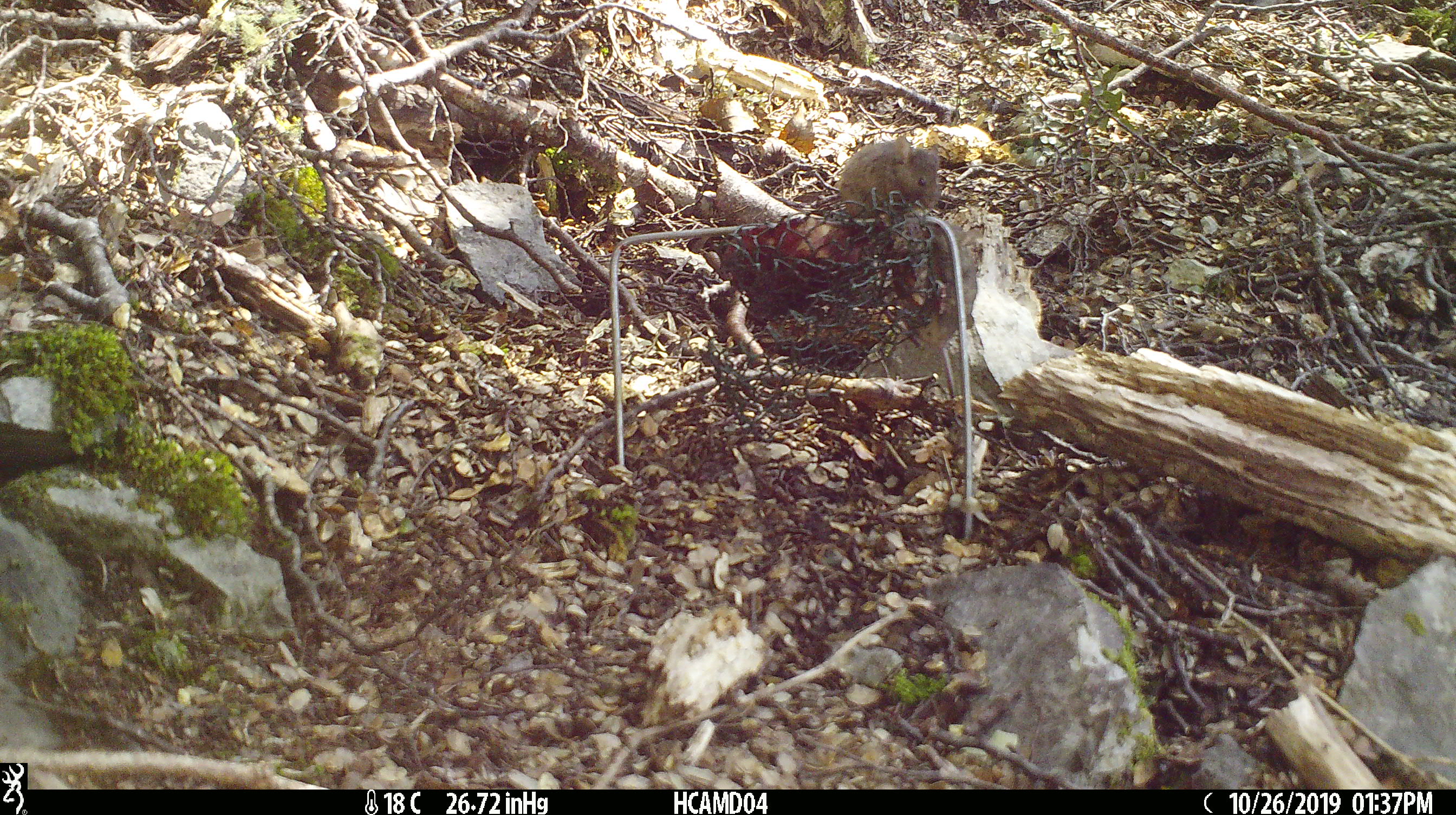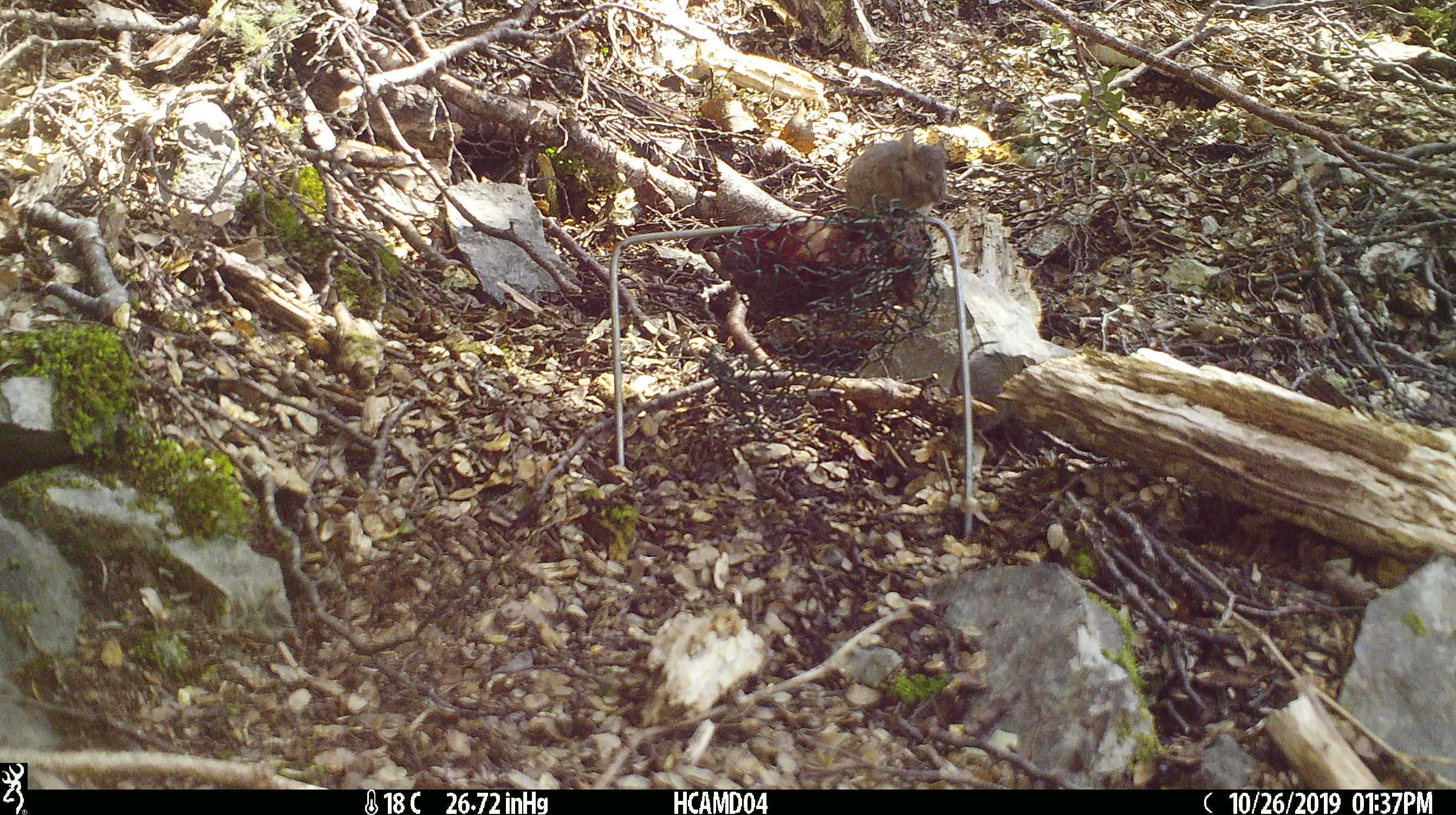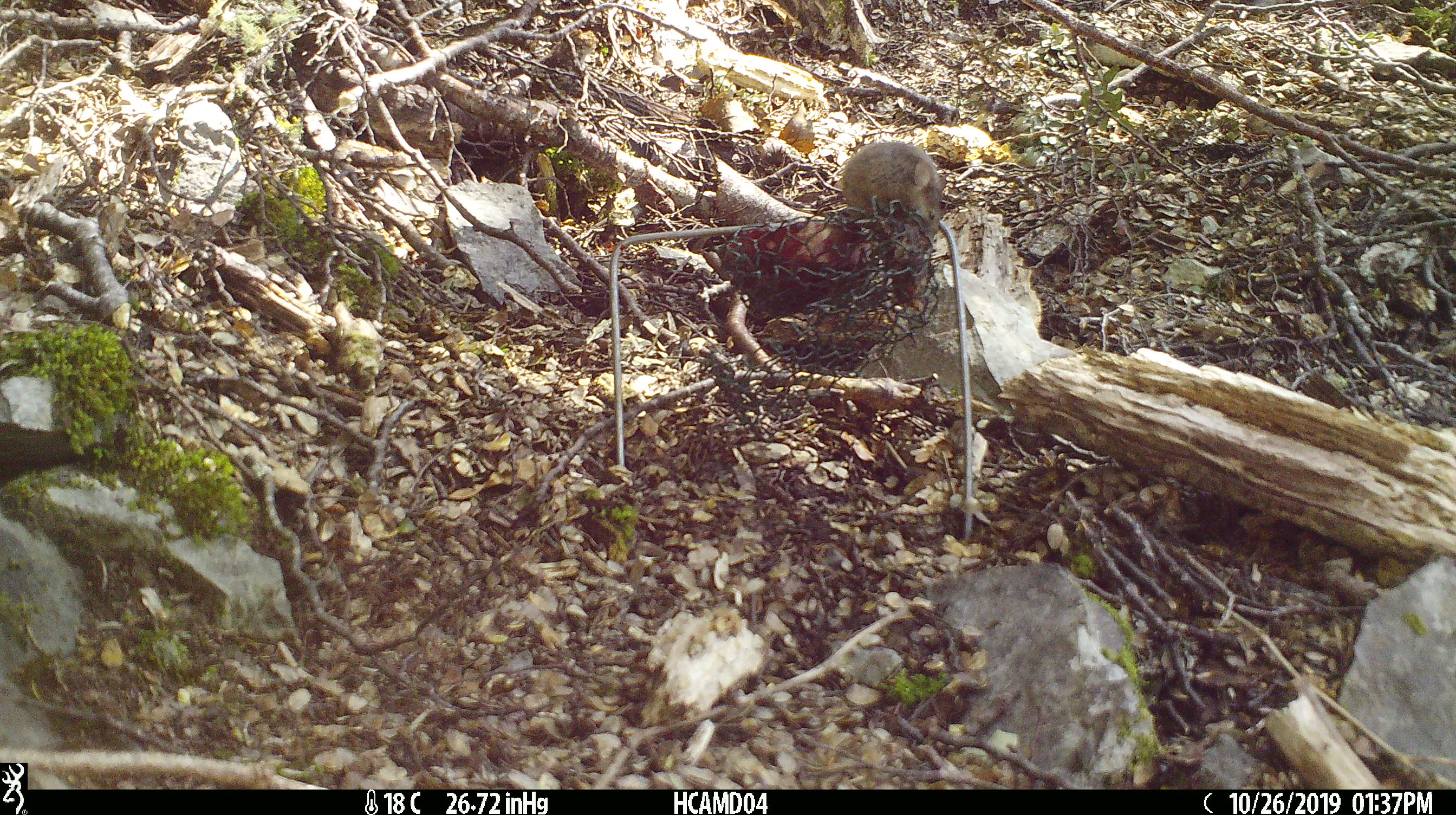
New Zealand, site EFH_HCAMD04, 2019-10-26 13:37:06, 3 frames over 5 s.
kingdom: Animalia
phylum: Chordata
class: Mammalia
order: Rodentia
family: Muridae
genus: Mus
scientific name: Mus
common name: mouse